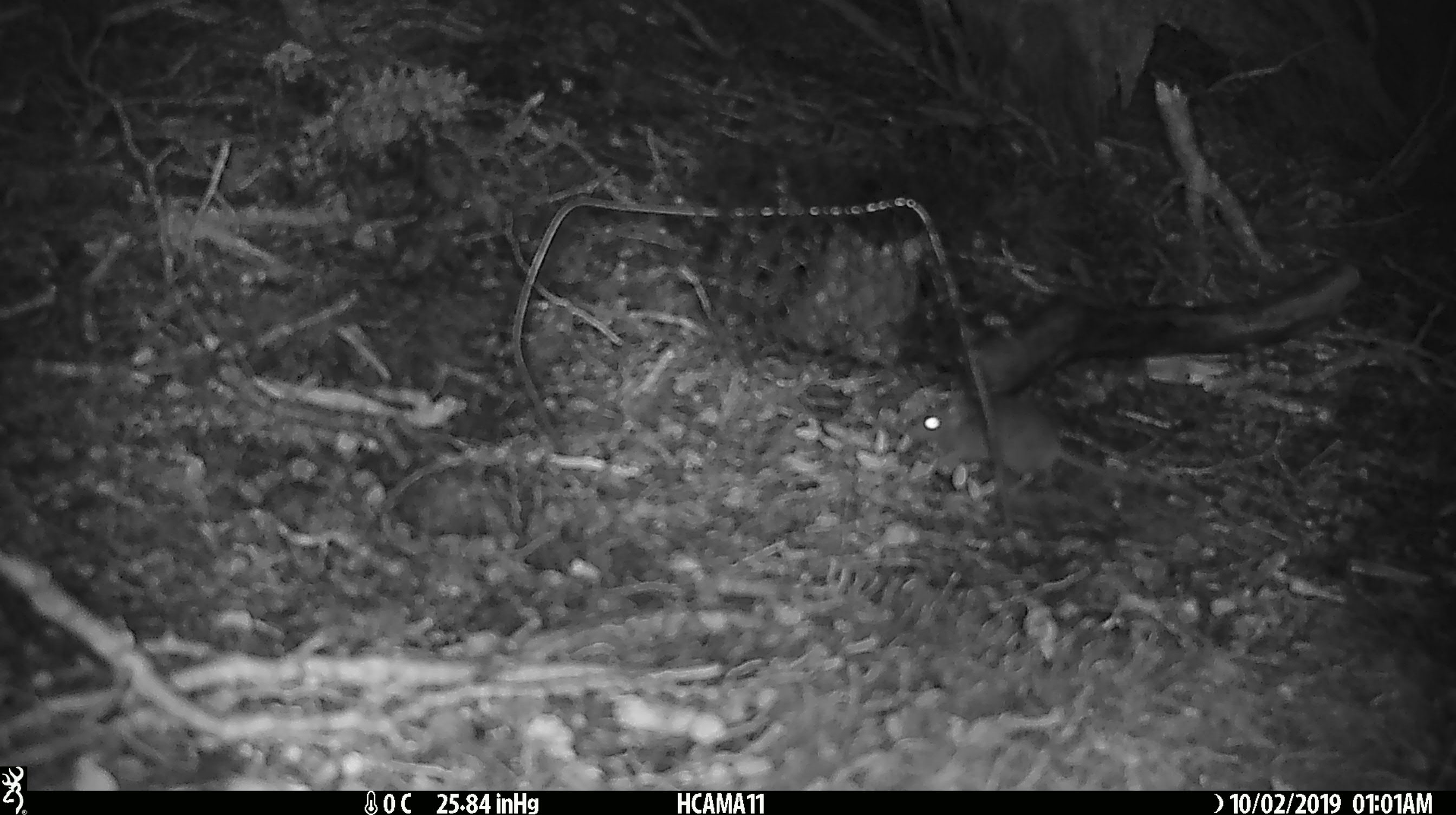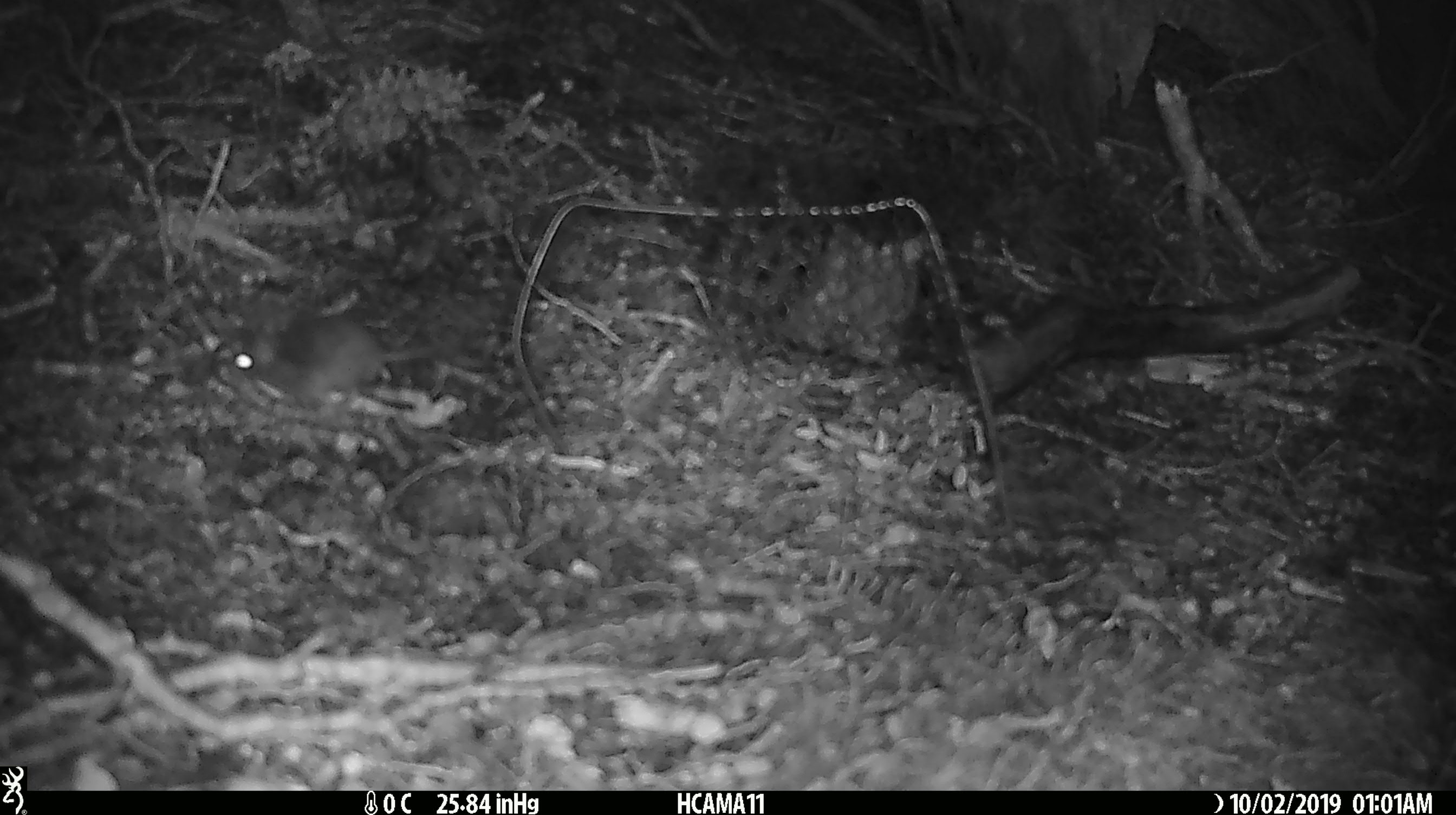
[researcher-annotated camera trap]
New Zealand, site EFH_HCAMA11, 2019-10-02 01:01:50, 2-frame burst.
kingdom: Animalia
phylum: Chordata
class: Mammalia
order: Rodentia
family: Muridae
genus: Mus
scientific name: Mus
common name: mouse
Mouse (Mus).